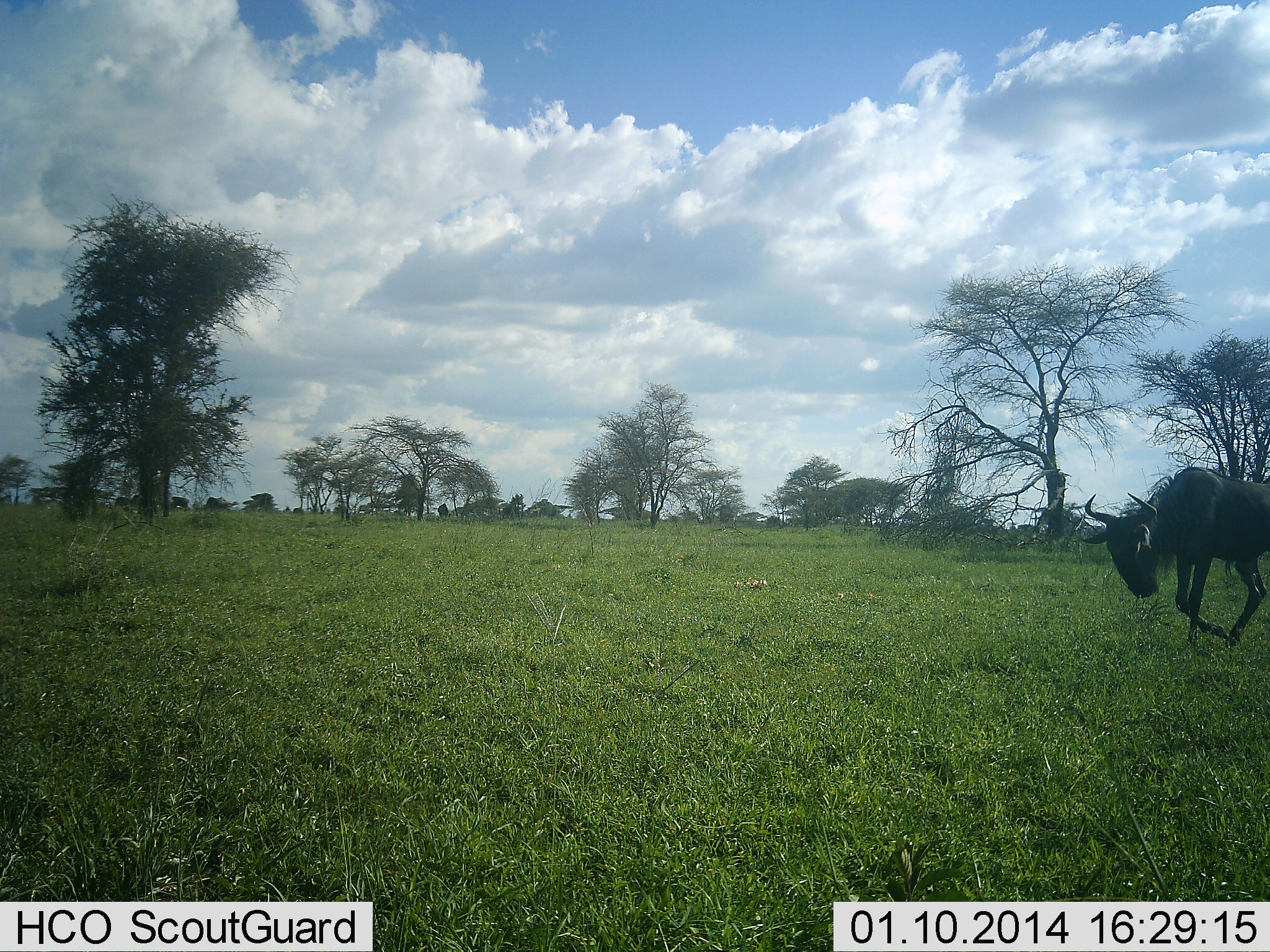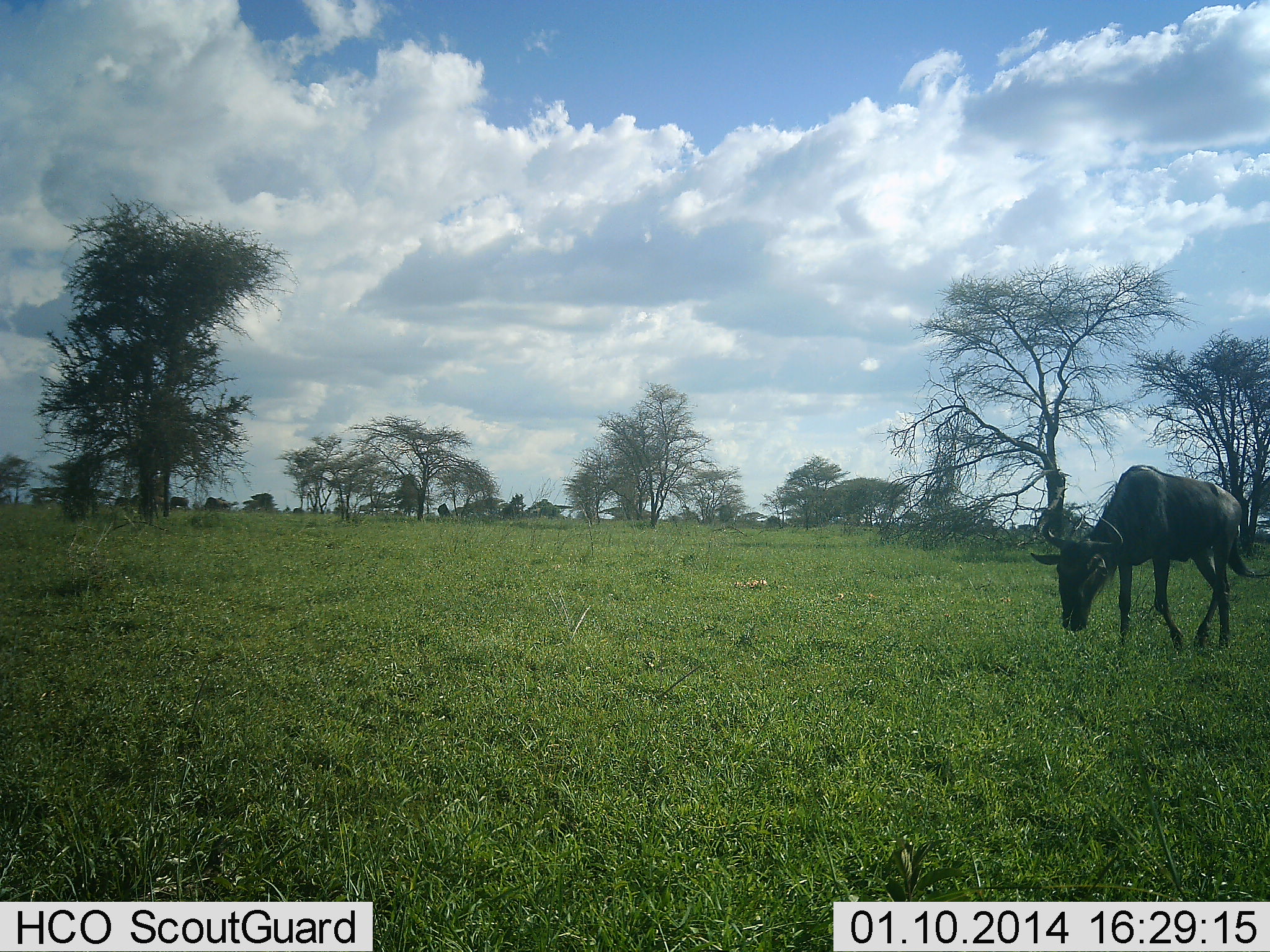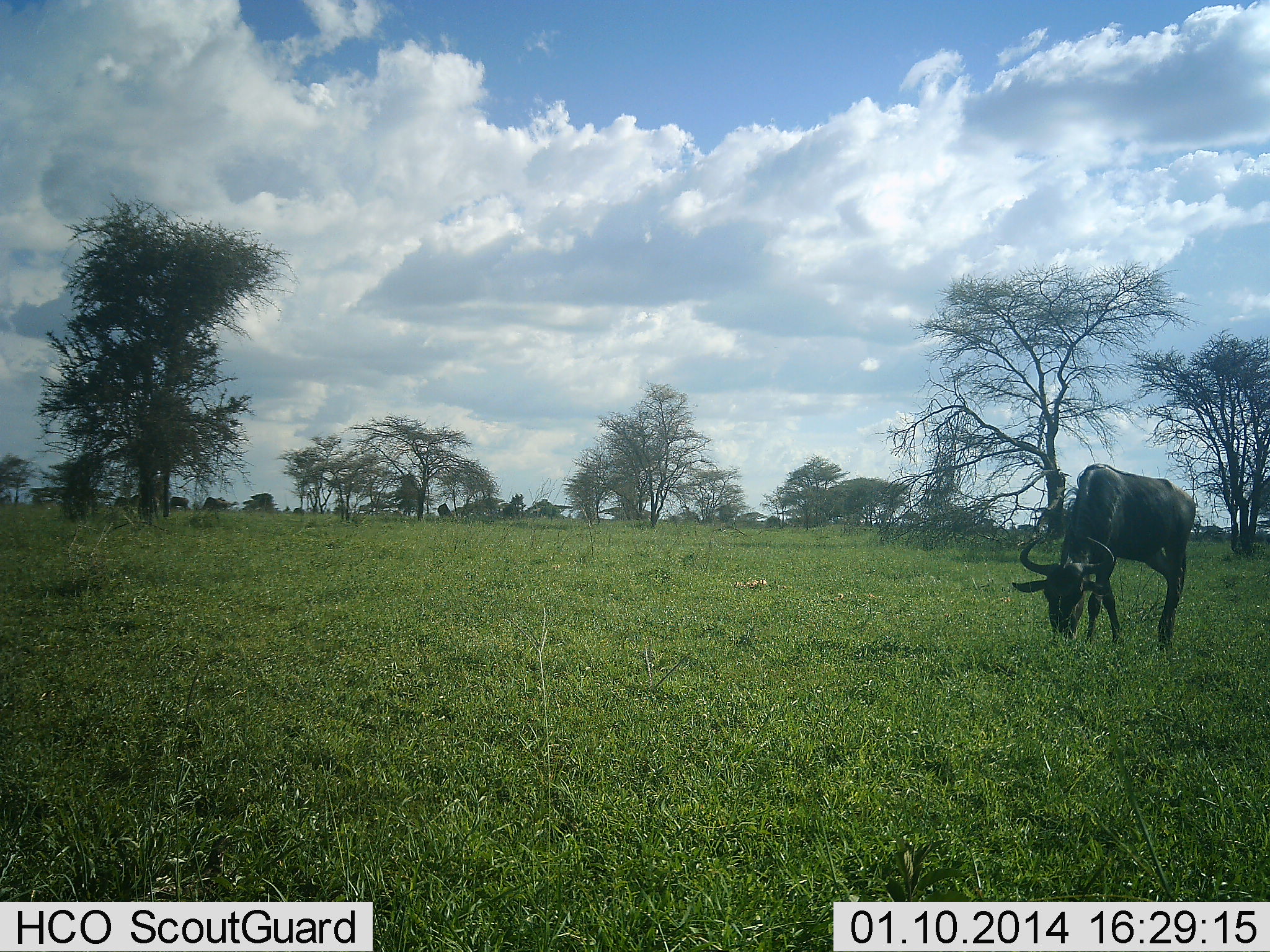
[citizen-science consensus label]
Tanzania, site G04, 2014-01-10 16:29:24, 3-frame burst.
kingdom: Animalia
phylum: Chordata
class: Mammalia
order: Artiodactyla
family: Bovidae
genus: Connochaetes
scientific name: Connochaetes taurinus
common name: blue wildebeest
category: wildebeest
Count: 1.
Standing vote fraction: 0%.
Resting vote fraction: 0%.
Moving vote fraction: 80%.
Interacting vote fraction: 0%.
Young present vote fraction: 0%.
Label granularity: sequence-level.